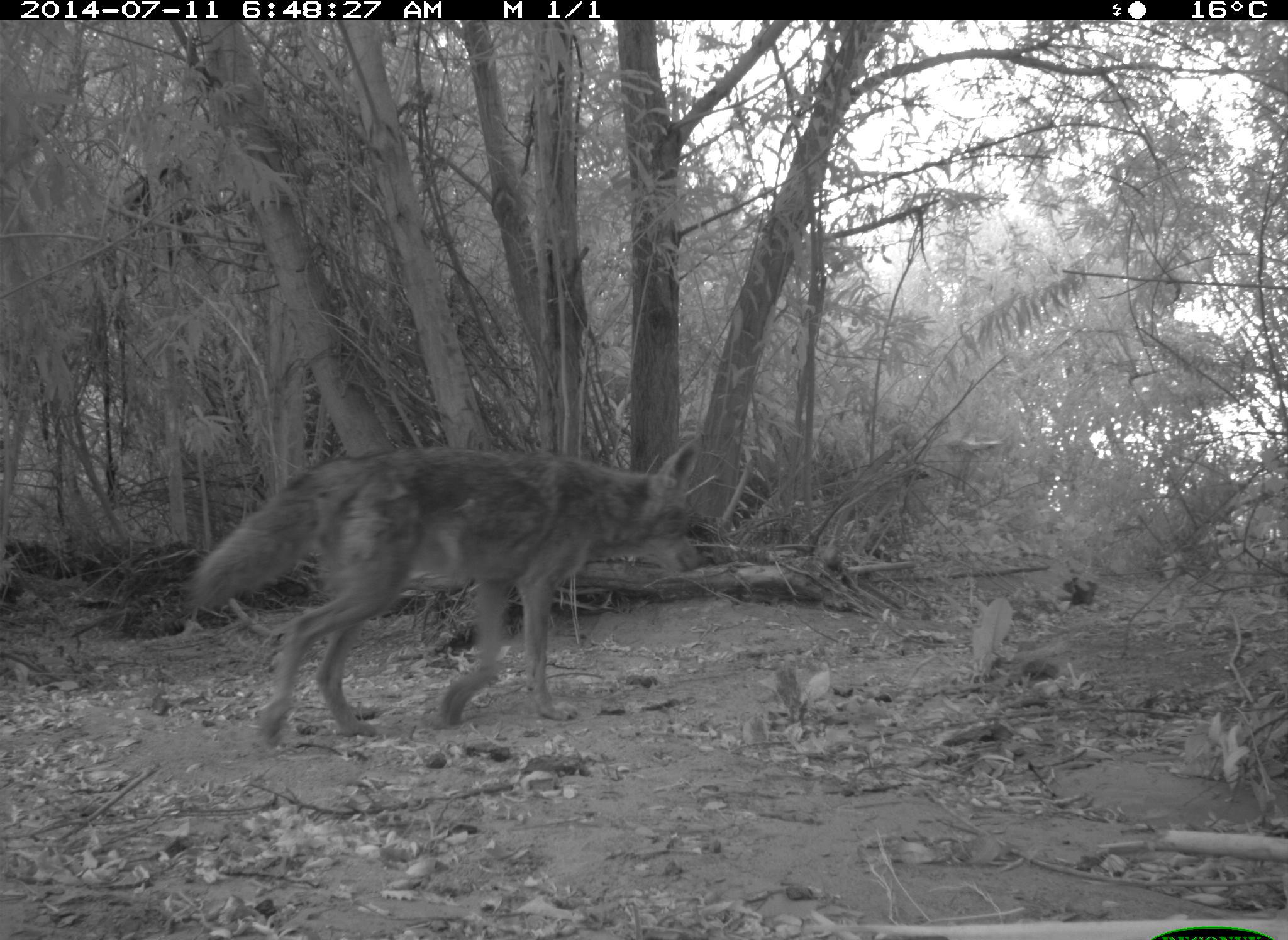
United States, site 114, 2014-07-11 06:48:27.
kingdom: Animalia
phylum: Chordata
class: Mammalia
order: Carnivora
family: Canidae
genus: Canis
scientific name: Canis latrans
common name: coyote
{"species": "coyote (Canis latrans)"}